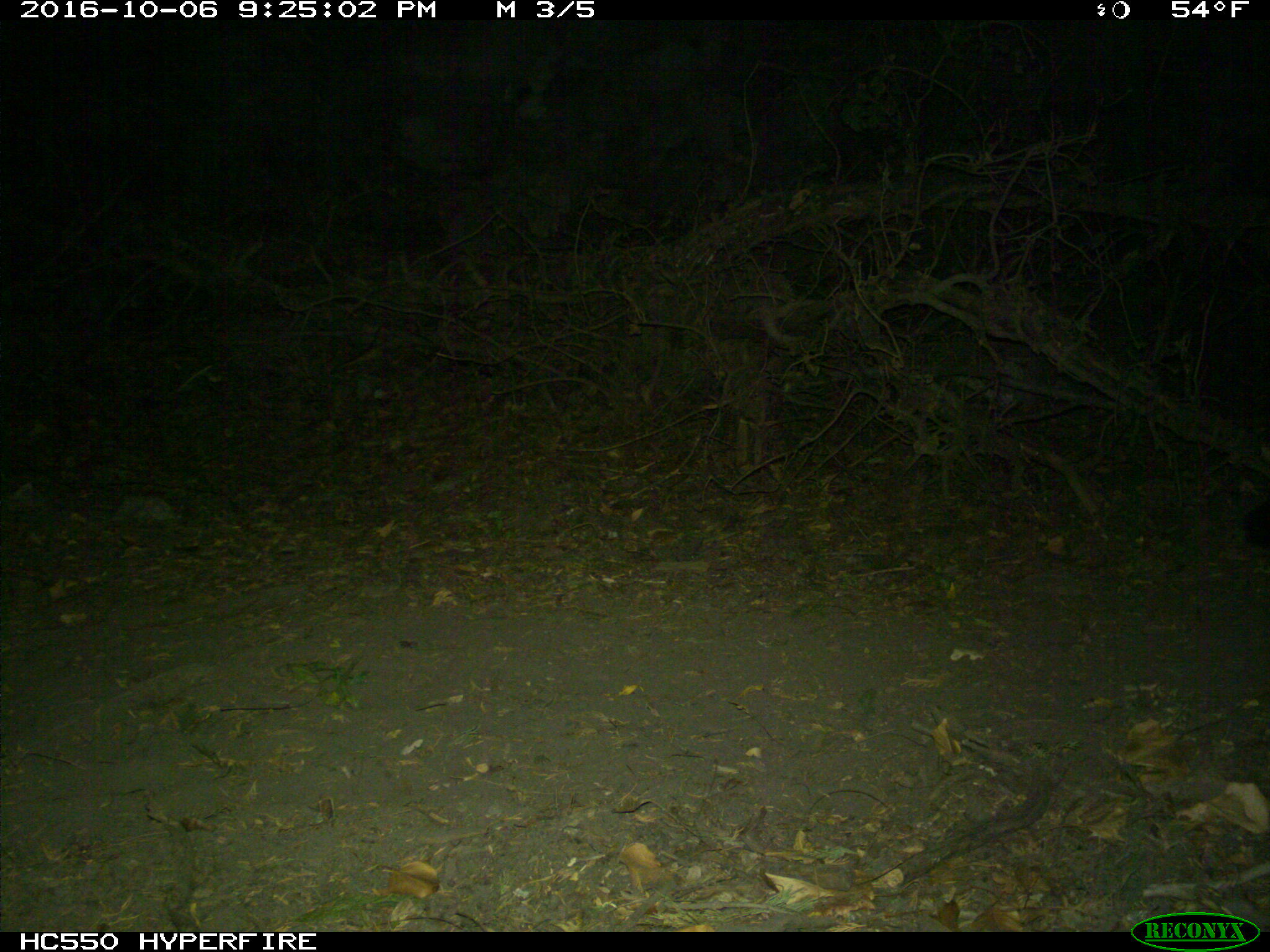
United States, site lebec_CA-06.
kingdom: Animalia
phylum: Chordata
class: Mammalia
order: Carnivora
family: Mephitidae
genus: Mephitis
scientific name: Mephitis mephitis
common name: striped skunk